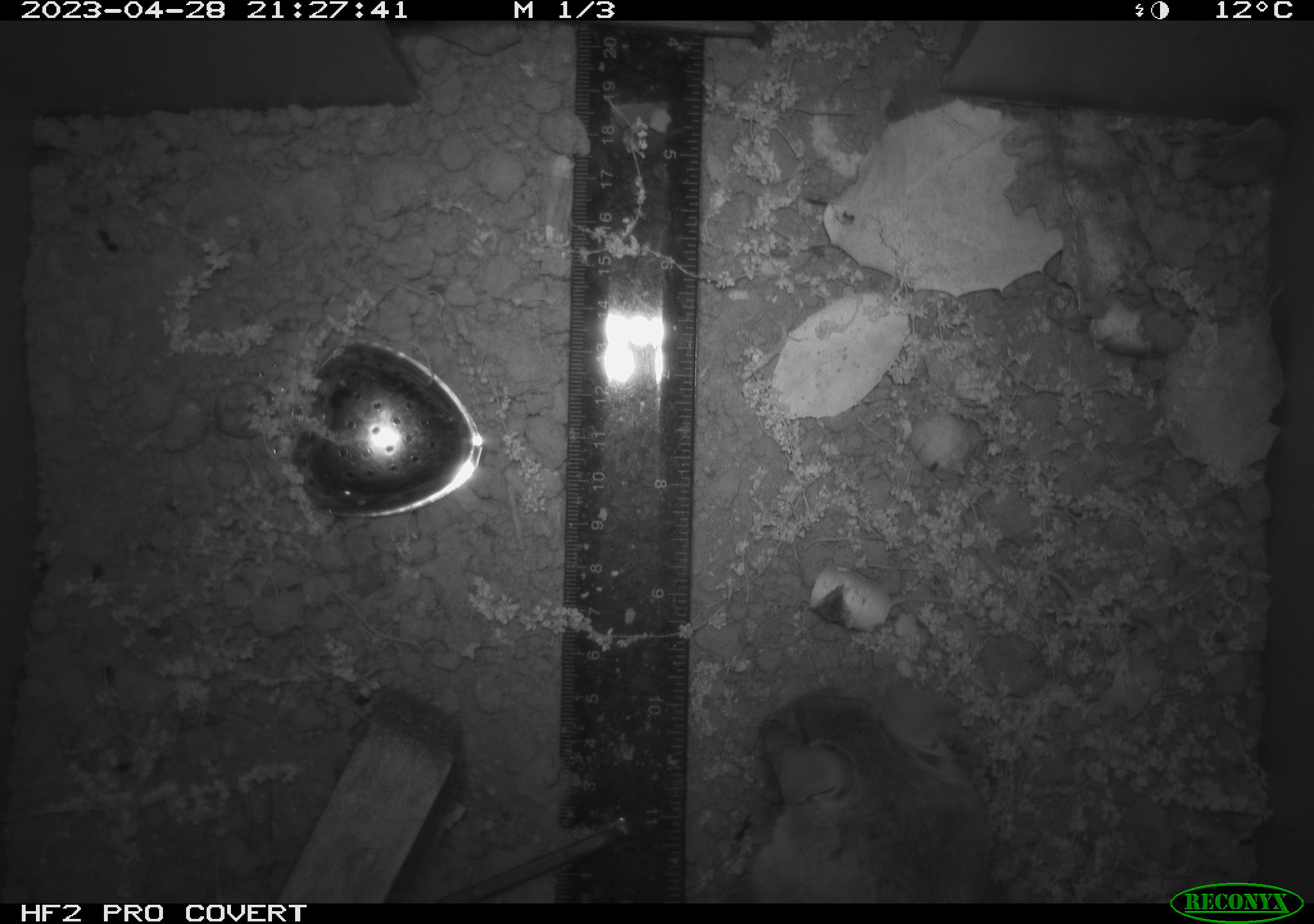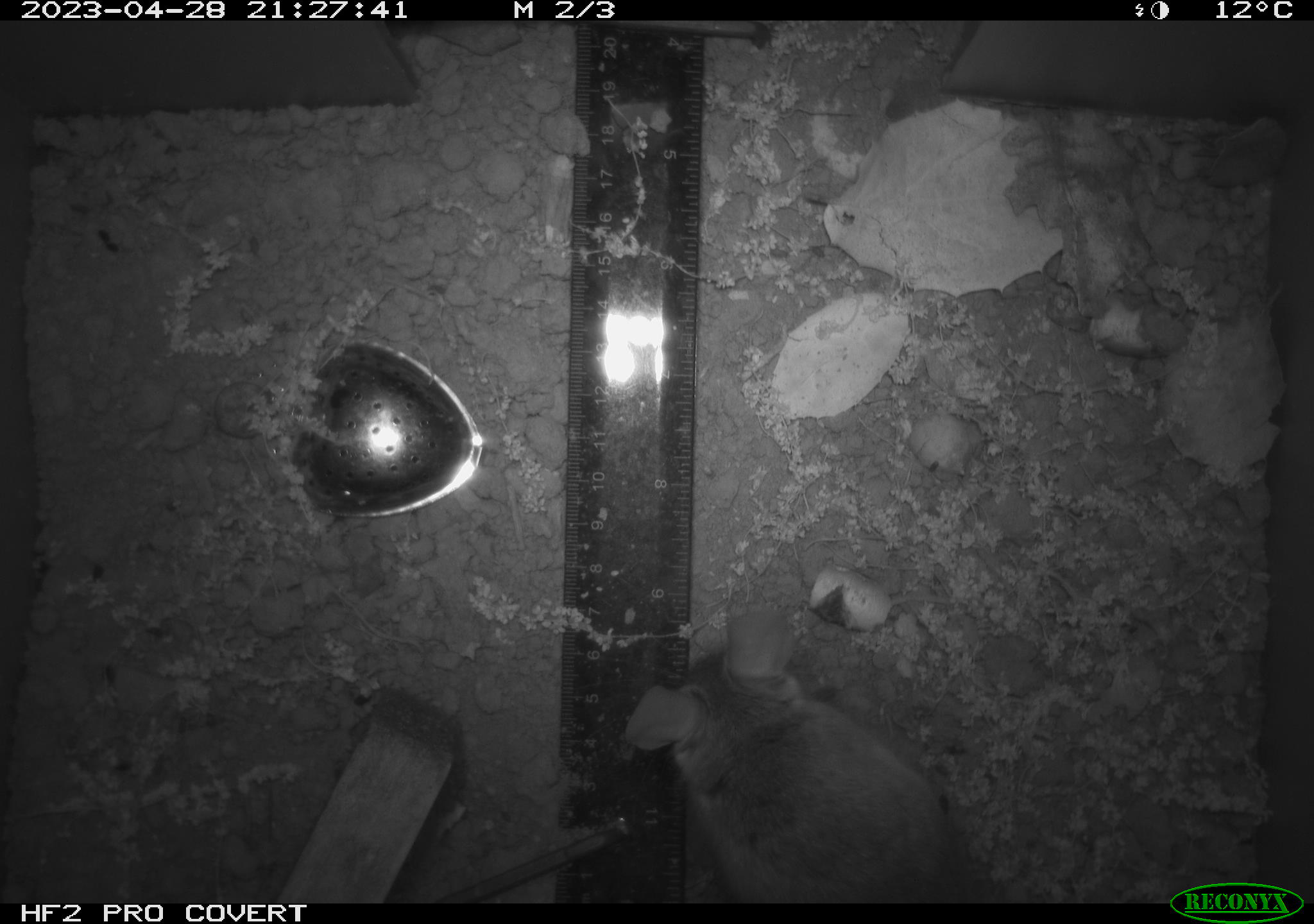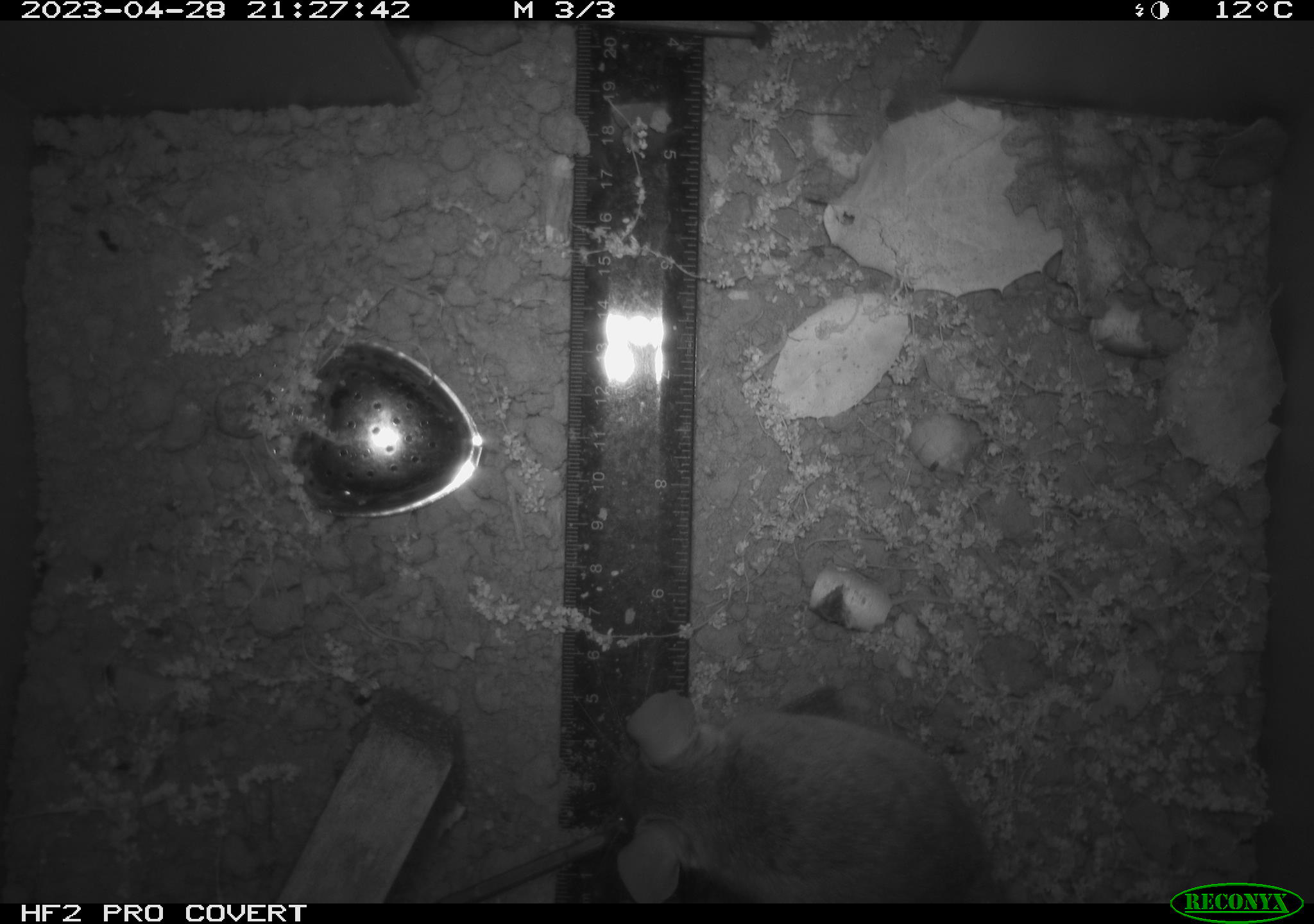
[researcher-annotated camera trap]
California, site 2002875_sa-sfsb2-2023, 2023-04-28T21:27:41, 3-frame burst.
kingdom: Animalia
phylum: Chordata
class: Mammalia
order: Rodentia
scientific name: Rodentia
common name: mouse species